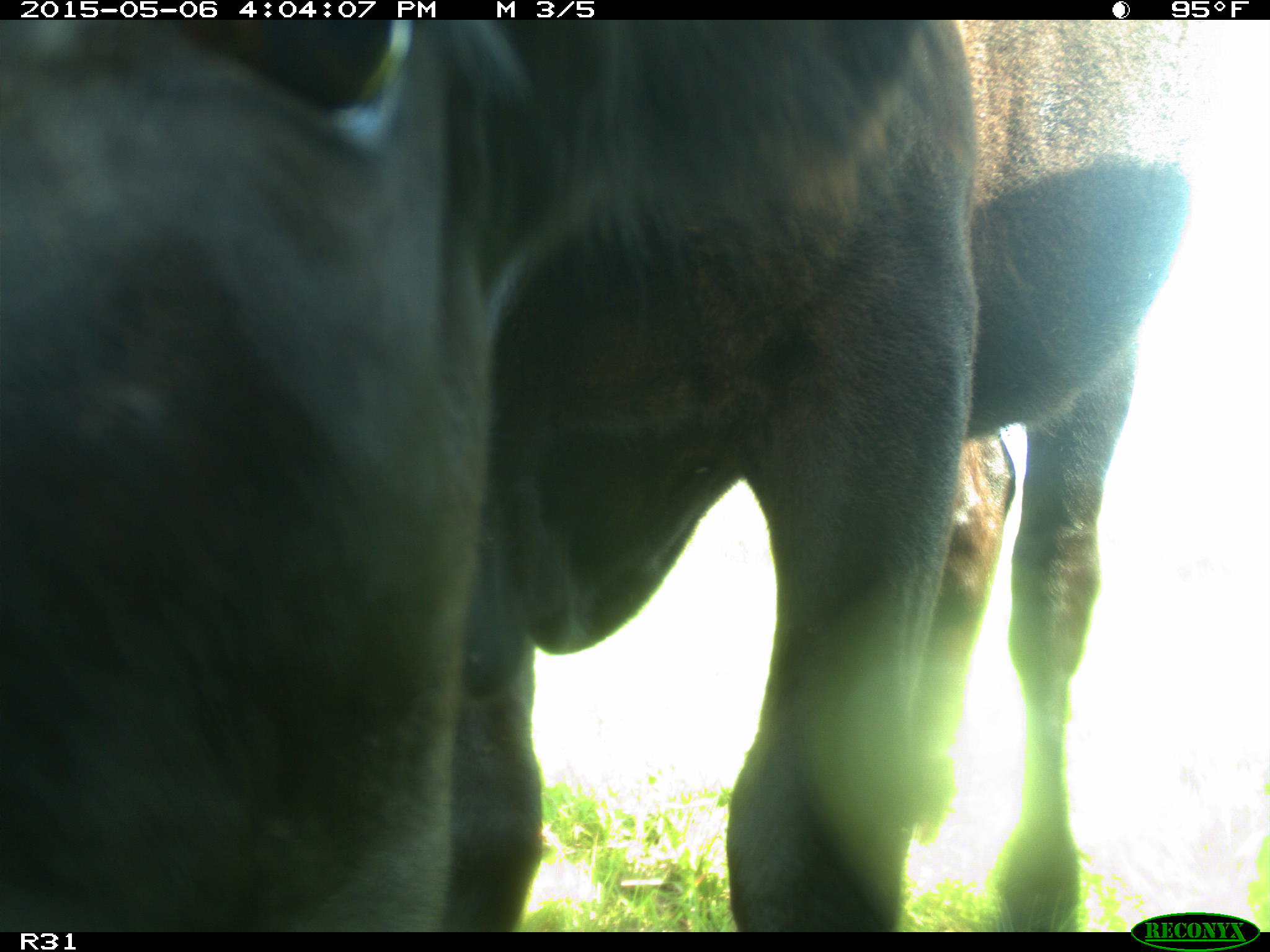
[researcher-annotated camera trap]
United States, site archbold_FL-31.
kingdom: Animalia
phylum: Chordata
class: Mammalia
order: Artiodactyla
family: Bovidae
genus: Bos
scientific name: Bos taurus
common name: domestic cow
Bos taurus (domestic cow).